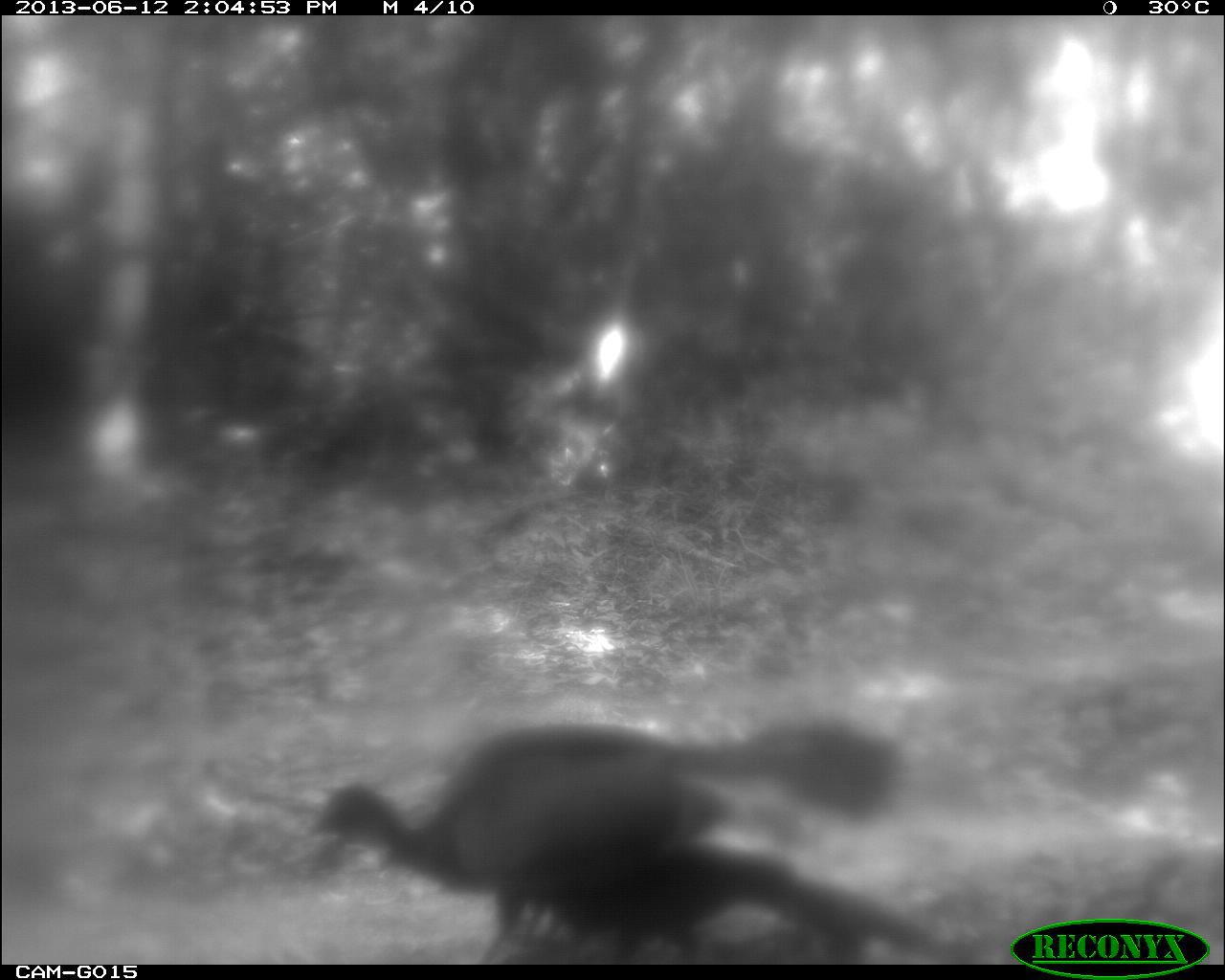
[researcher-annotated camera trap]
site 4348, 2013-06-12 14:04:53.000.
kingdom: Animalia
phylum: Chordata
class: Aves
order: Galliformes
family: Cracidae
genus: Penelope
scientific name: Penelope purpurascens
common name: crested guan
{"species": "Penelope purpurascens (crested guan)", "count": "3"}